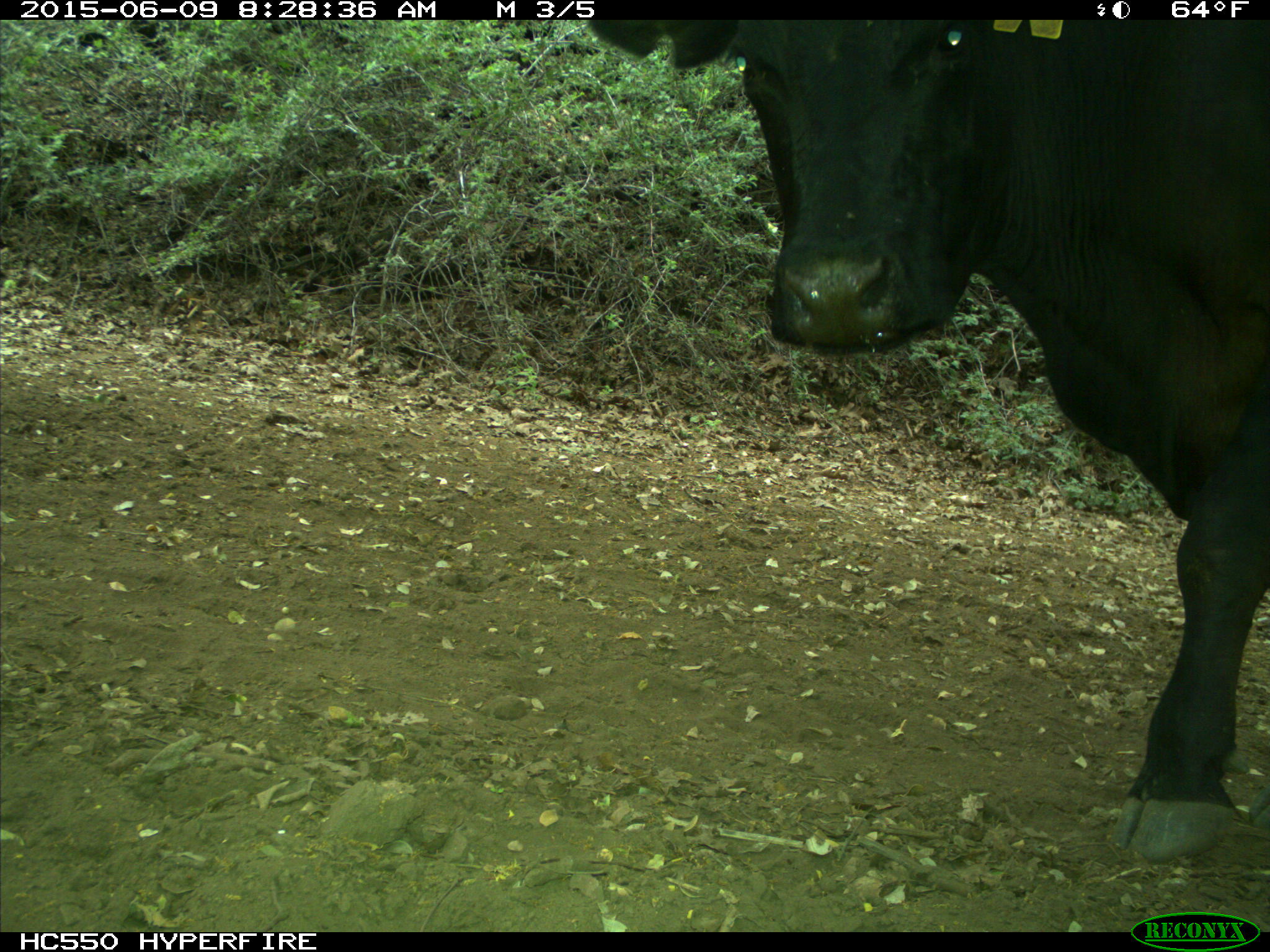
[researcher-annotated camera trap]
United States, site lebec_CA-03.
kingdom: Animalia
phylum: Chordata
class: Mammalia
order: Artiodactyla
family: Bovidae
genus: Bos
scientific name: Bos taurus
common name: domestic cow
Bos taurus (domestic cow).